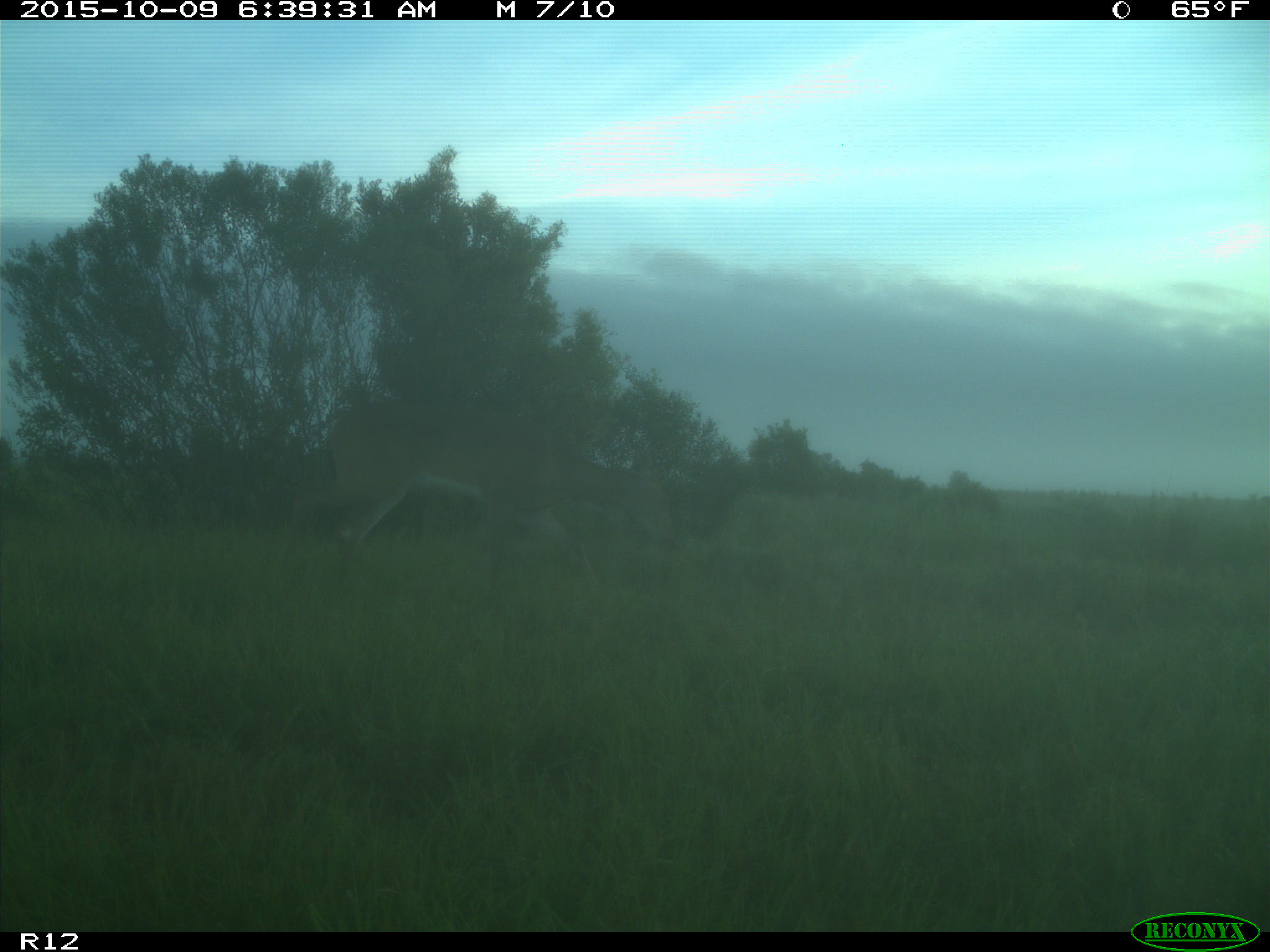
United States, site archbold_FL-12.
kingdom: Animalia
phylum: Chordata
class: Mammalia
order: Artiodactyla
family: Cervidae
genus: Odocoileus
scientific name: Odocoileus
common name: deer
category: unidentified deer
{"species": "unidentified deer (deer) (Odocoileus)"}